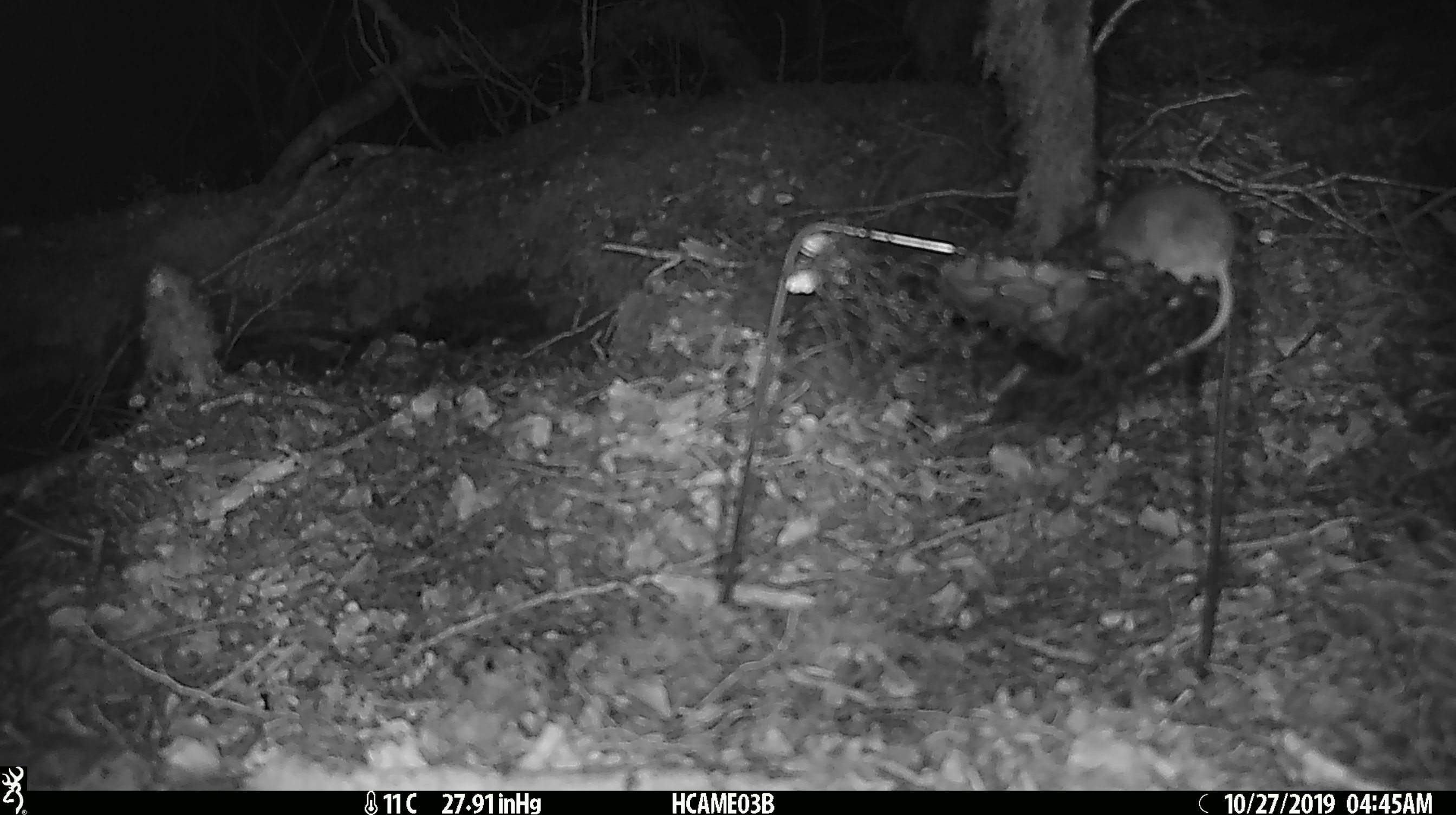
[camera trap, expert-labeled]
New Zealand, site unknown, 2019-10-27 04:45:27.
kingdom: Animalia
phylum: Chordata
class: Mammalia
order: Rodentia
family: Muridae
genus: Mus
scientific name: Mus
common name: mouse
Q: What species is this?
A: Mouse (Mus).